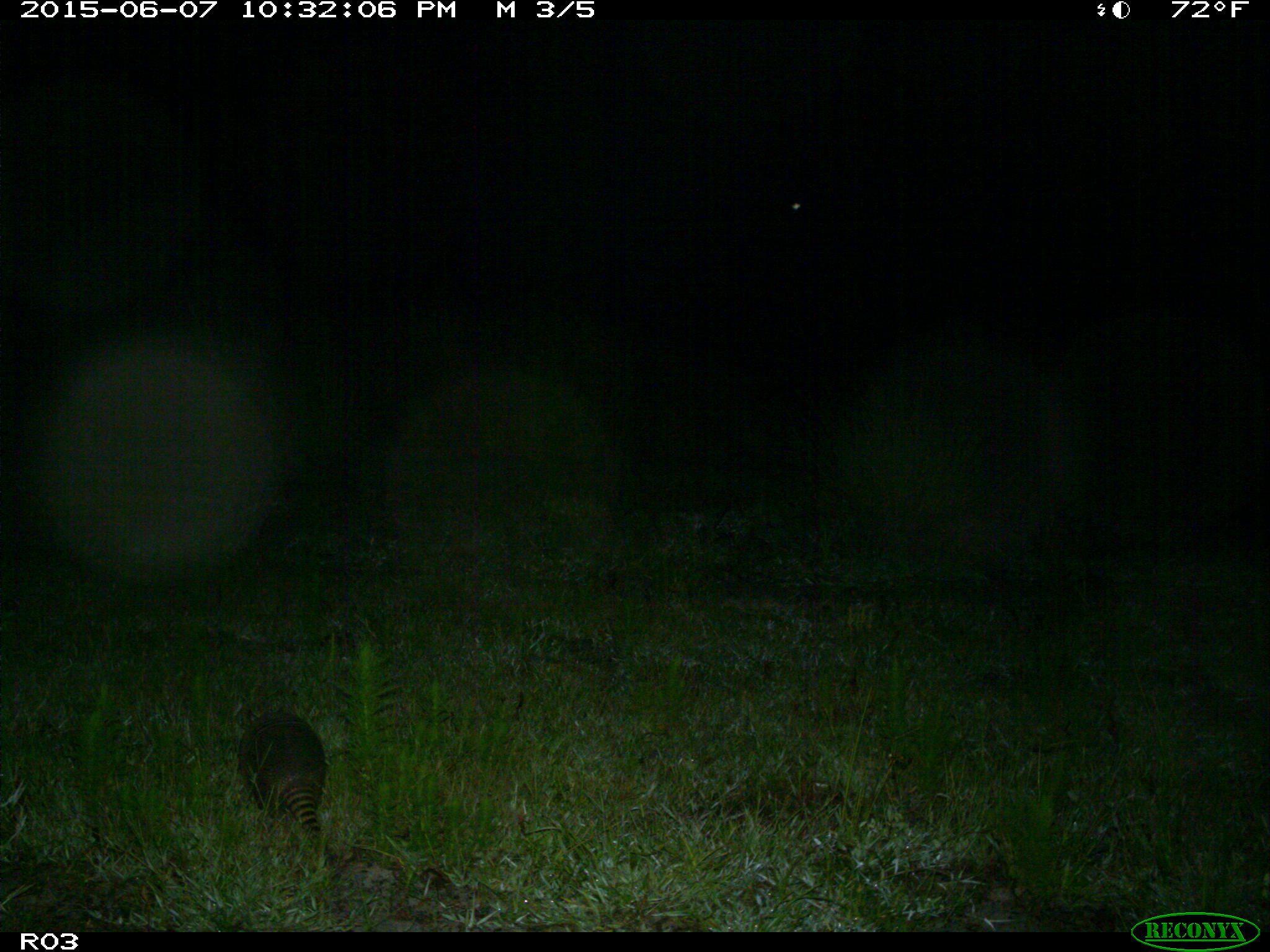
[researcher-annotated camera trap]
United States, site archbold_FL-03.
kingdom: Animalia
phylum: Chordata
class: Mammalia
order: Cingulata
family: Dasypodidae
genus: Dasypus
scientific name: Dasypus novemcinctus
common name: nine-banded armadillo